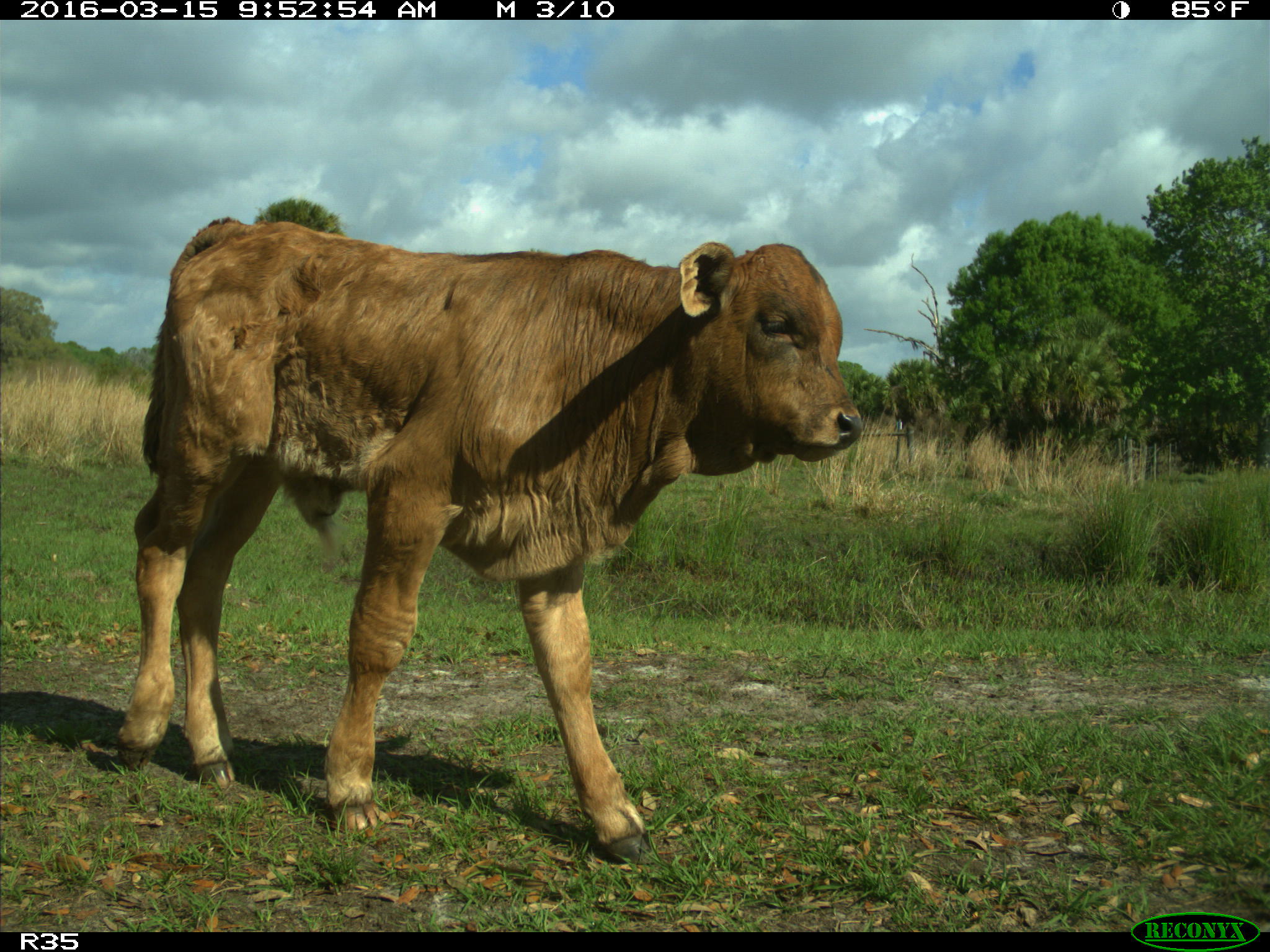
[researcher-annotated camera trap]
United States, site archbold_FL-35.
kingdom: Animalia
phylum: Chordata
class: Mammalia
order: Artiodactyla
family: Bovidae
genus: Bos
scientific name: Bos taurus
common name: domestic cow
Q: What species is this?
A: Bos taurus (domestic cow).